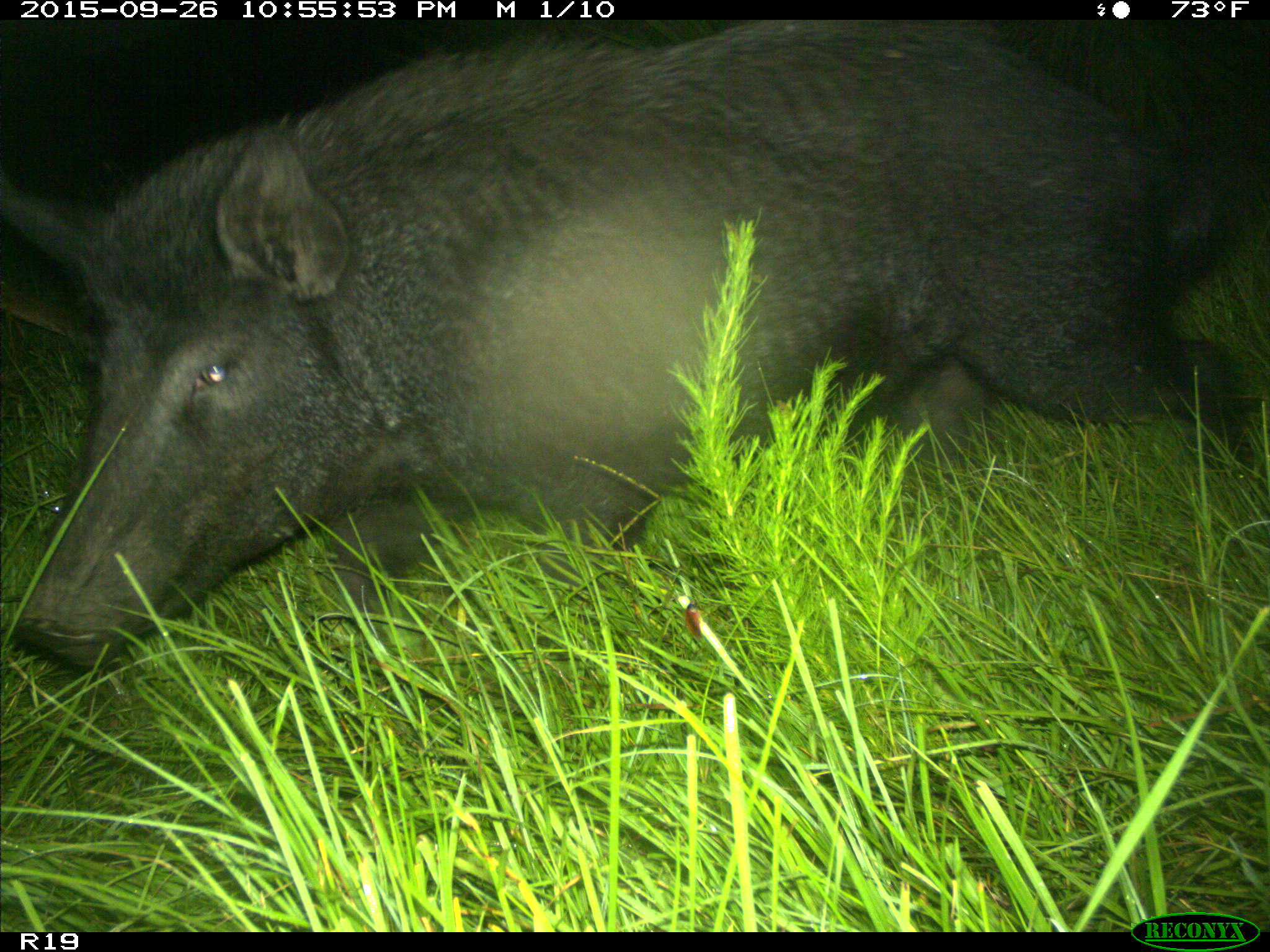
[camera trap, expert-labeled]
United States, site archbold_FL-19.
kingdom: Animalia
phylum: Chordata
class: Mammalia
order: Artiodactyla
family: Suidae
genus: Sus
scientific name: Sus scrofa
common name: wild boar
Sus scrofa (wild boar).